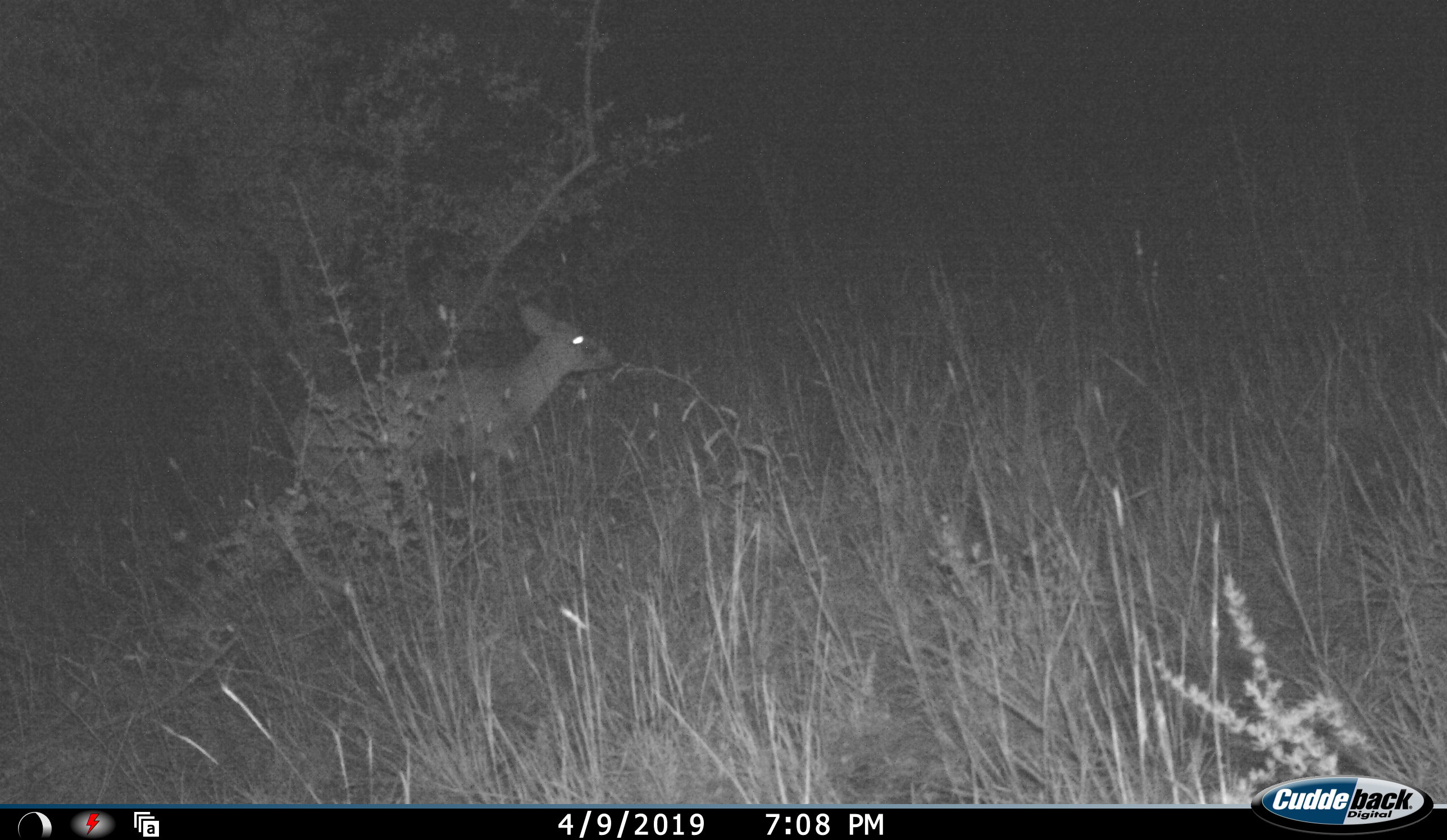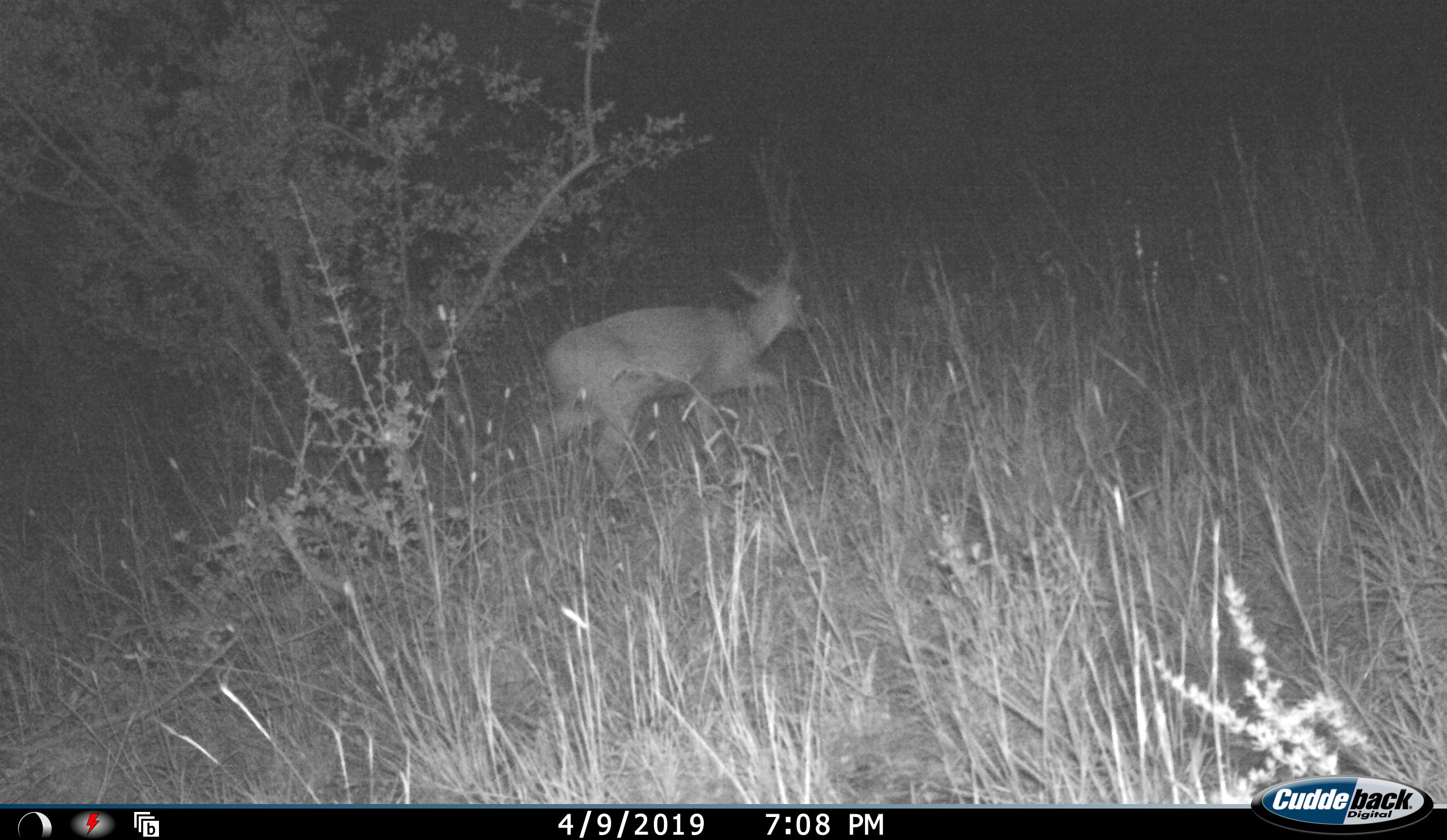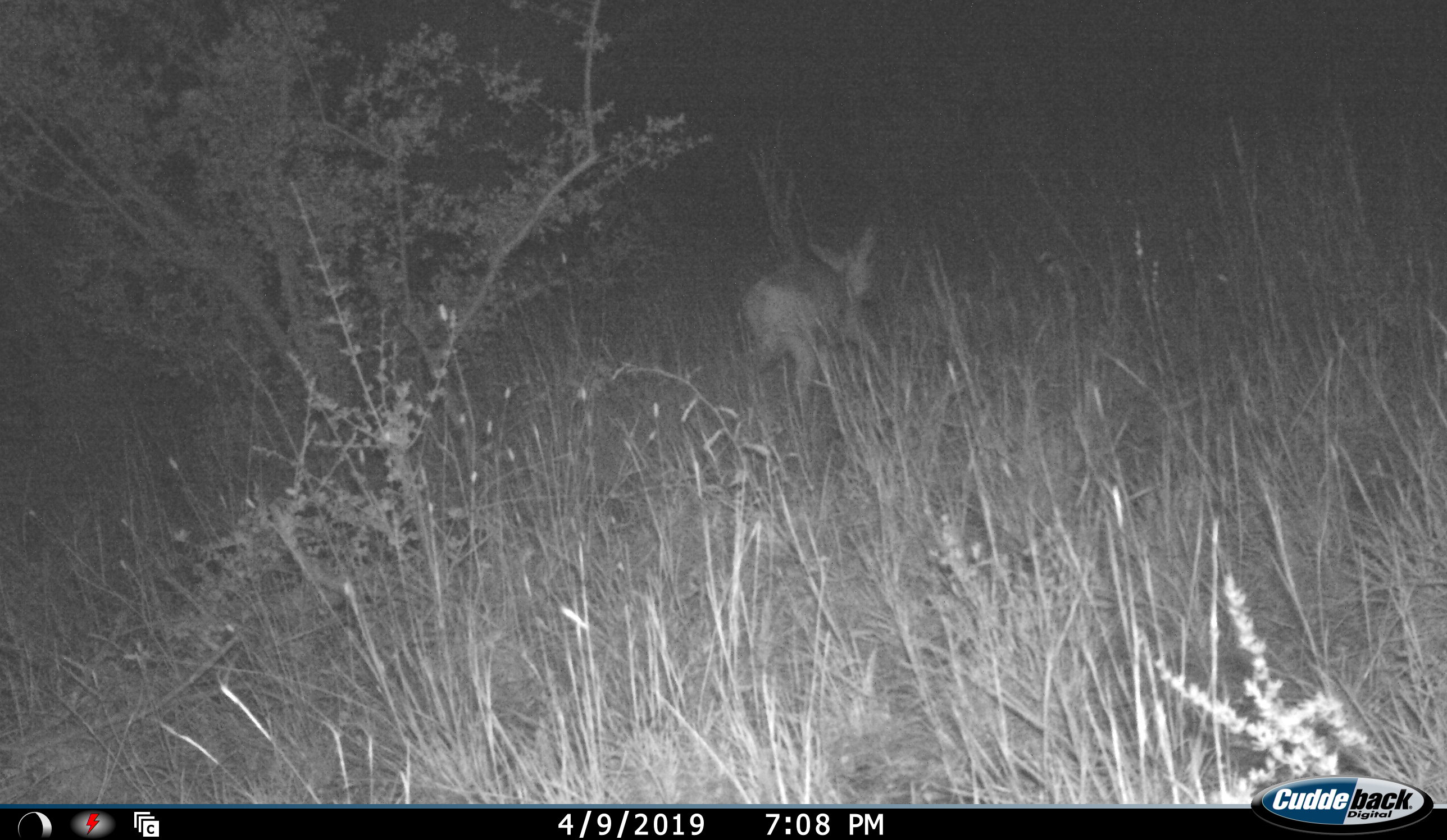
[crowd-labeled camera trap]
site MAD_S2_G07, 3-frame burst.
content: unidentified animal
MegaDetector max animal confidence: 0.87